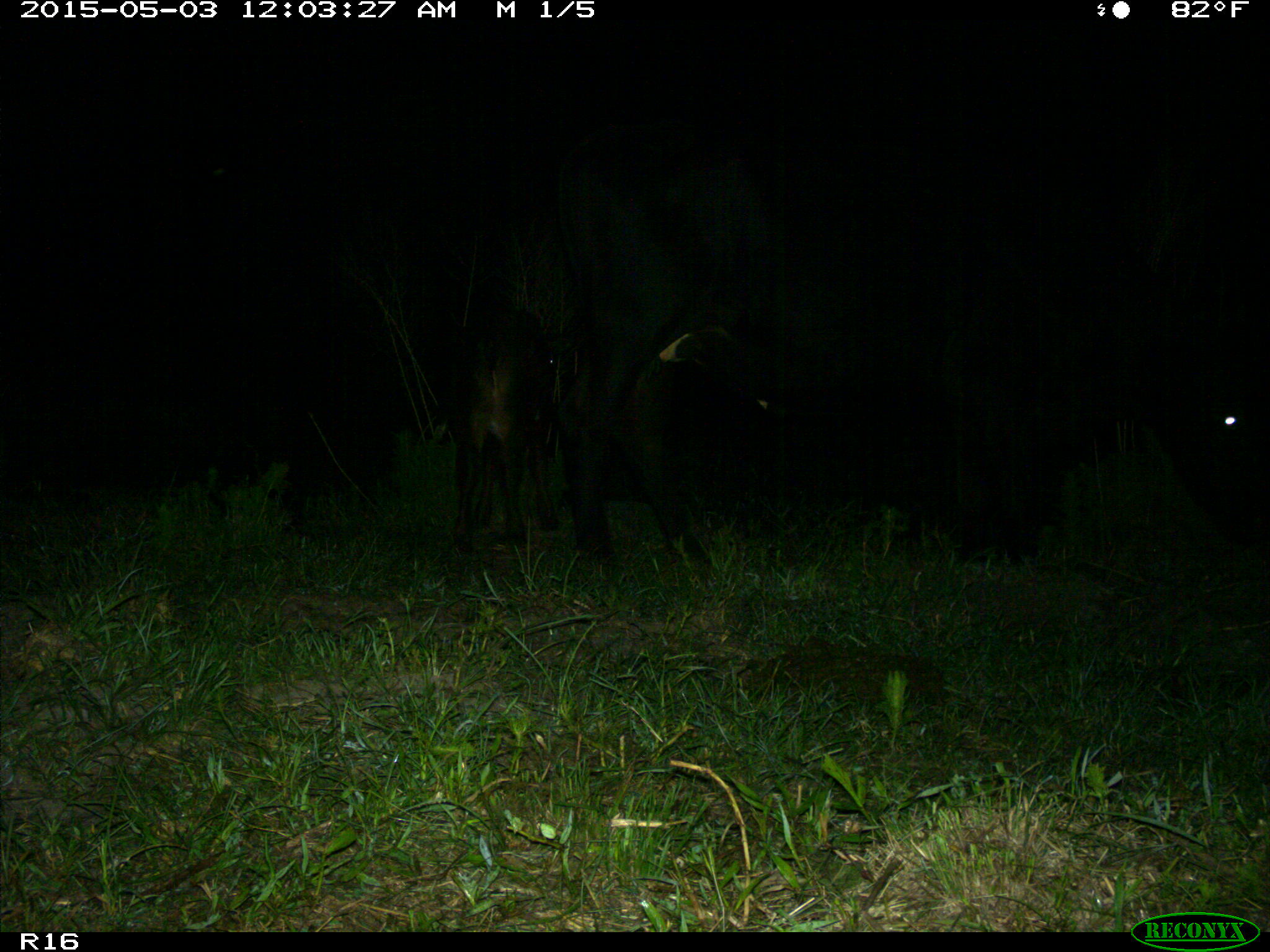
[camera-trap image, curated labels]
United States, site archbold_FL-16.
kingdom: Animalia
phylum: Chordata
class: Mammalia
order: Artiodactyla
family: Bovidae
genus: Bos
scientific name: Bos taurus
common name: domestic cow